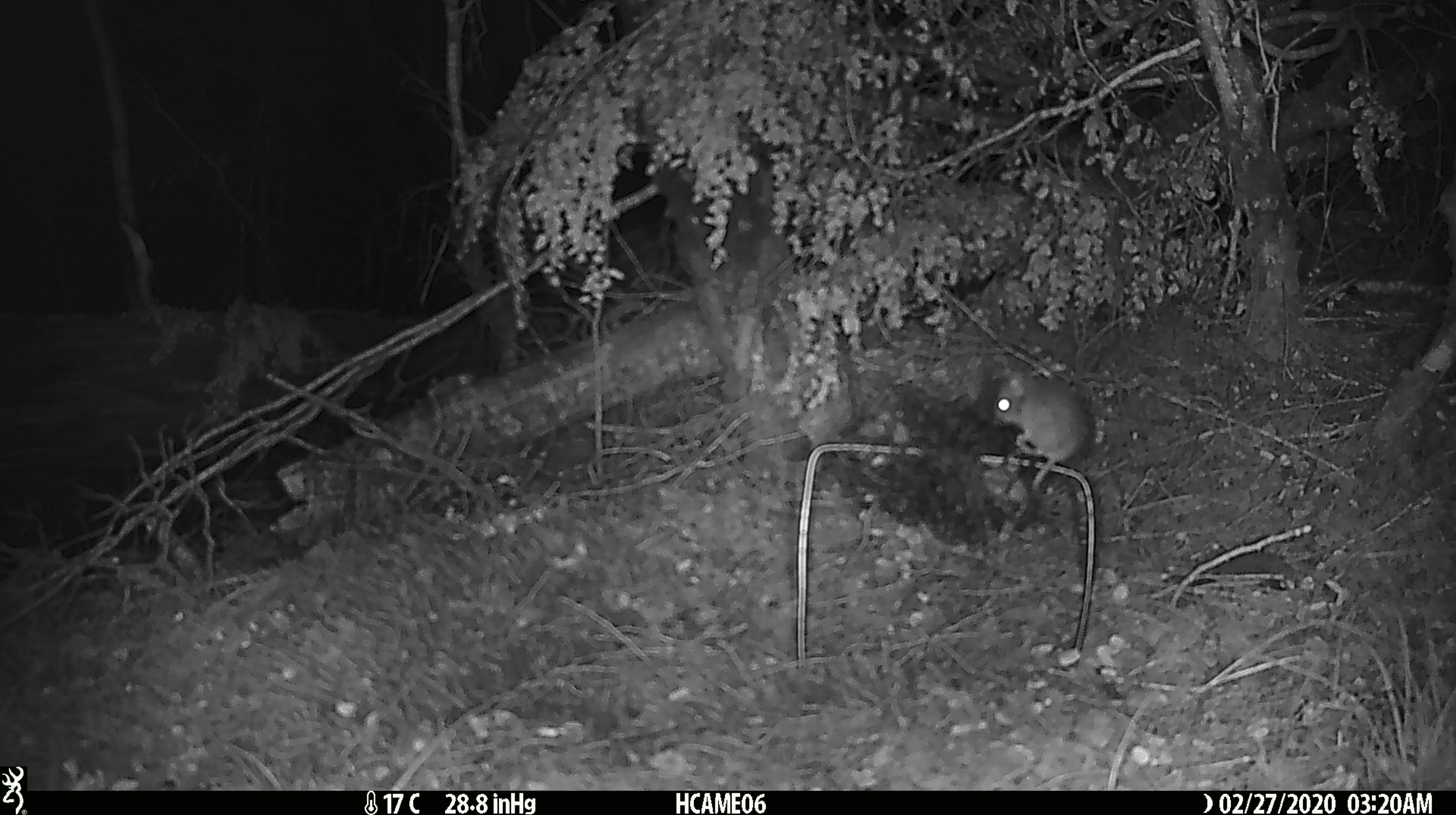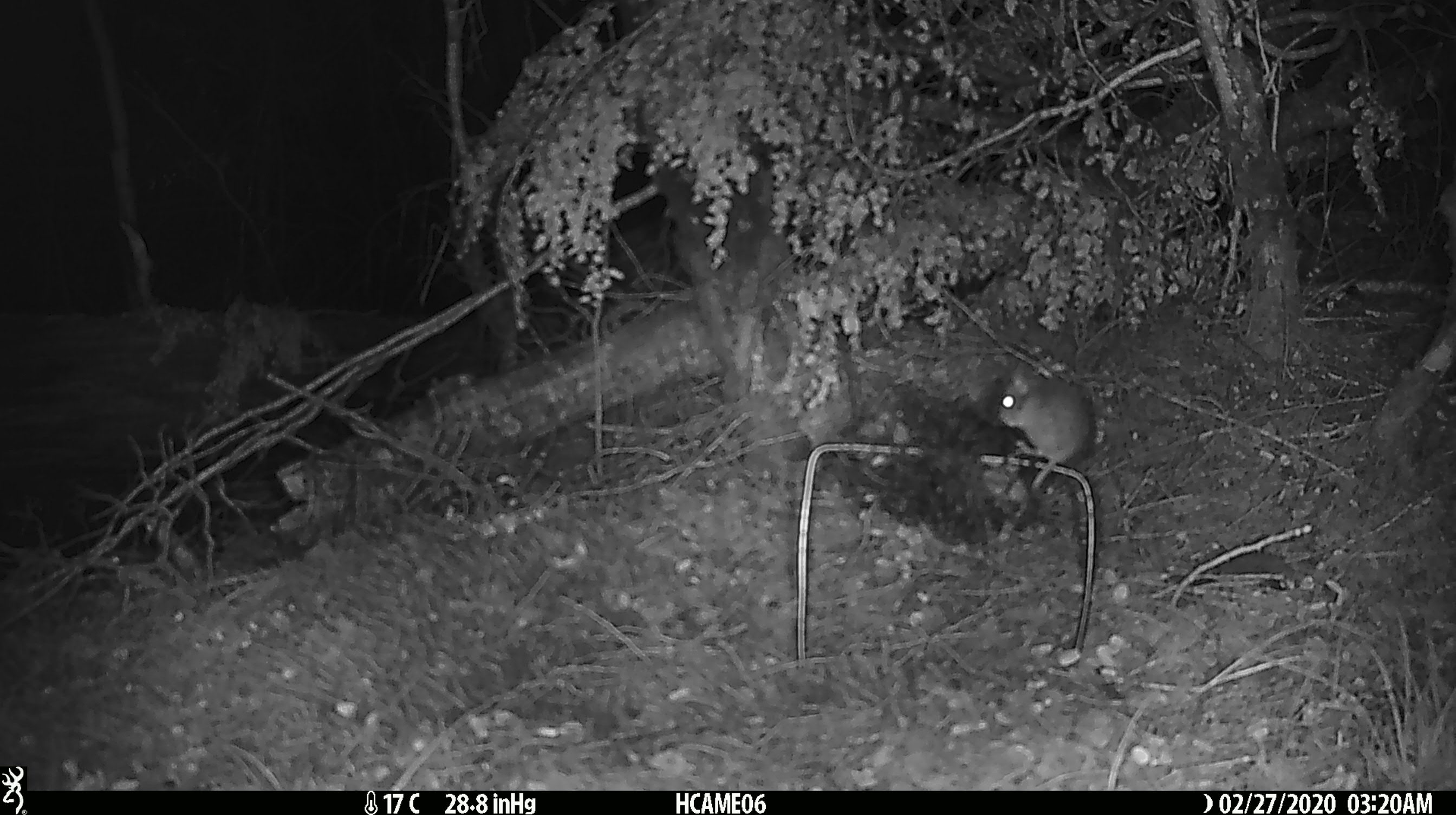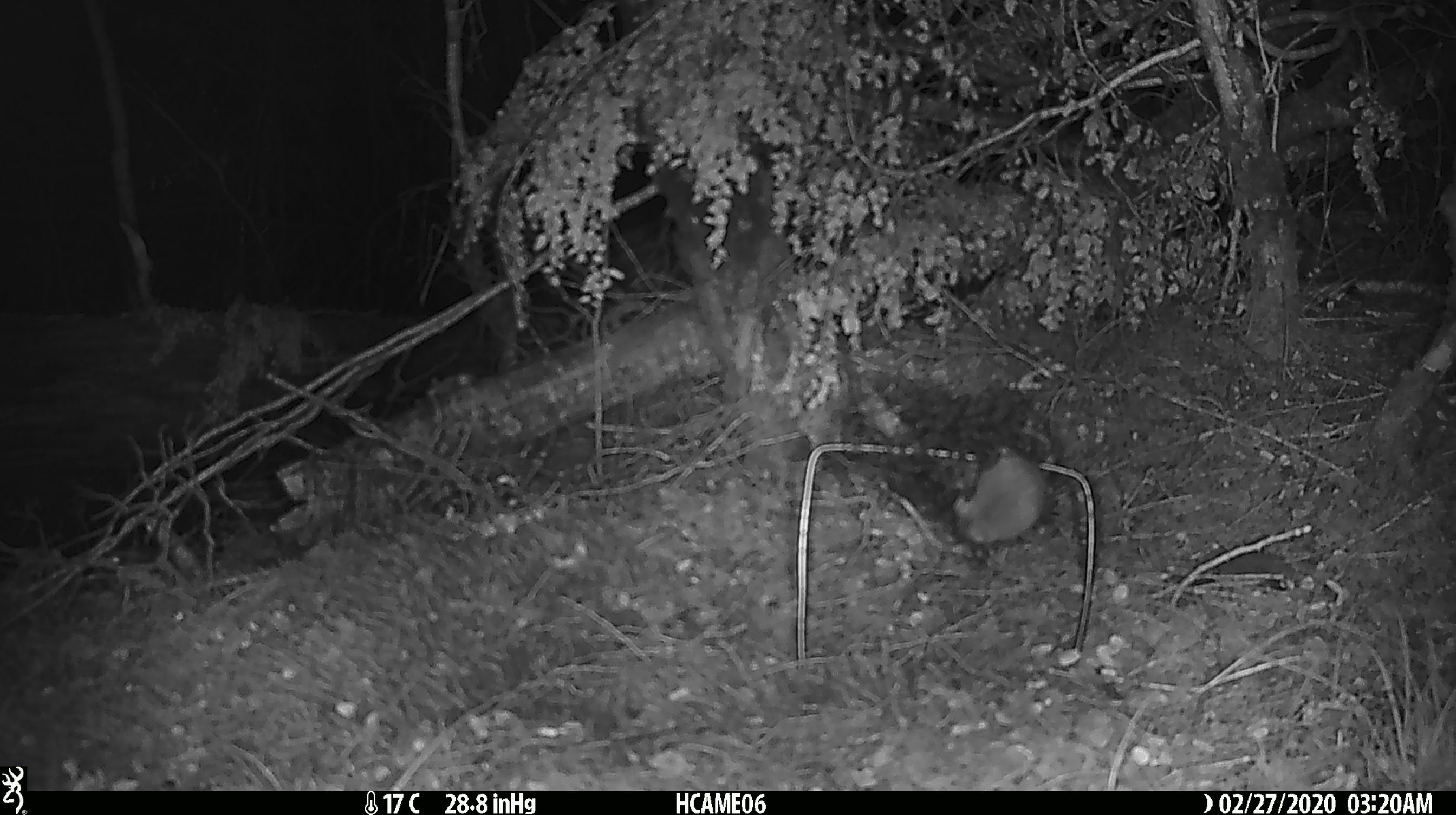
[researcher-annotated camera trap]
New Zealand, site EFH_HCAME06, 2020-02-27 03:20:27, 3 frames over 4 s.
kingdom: Animalia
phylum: Chordata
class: Mammalia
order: Rodentia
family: Muridae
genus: Mus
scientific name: Mus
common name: mouse